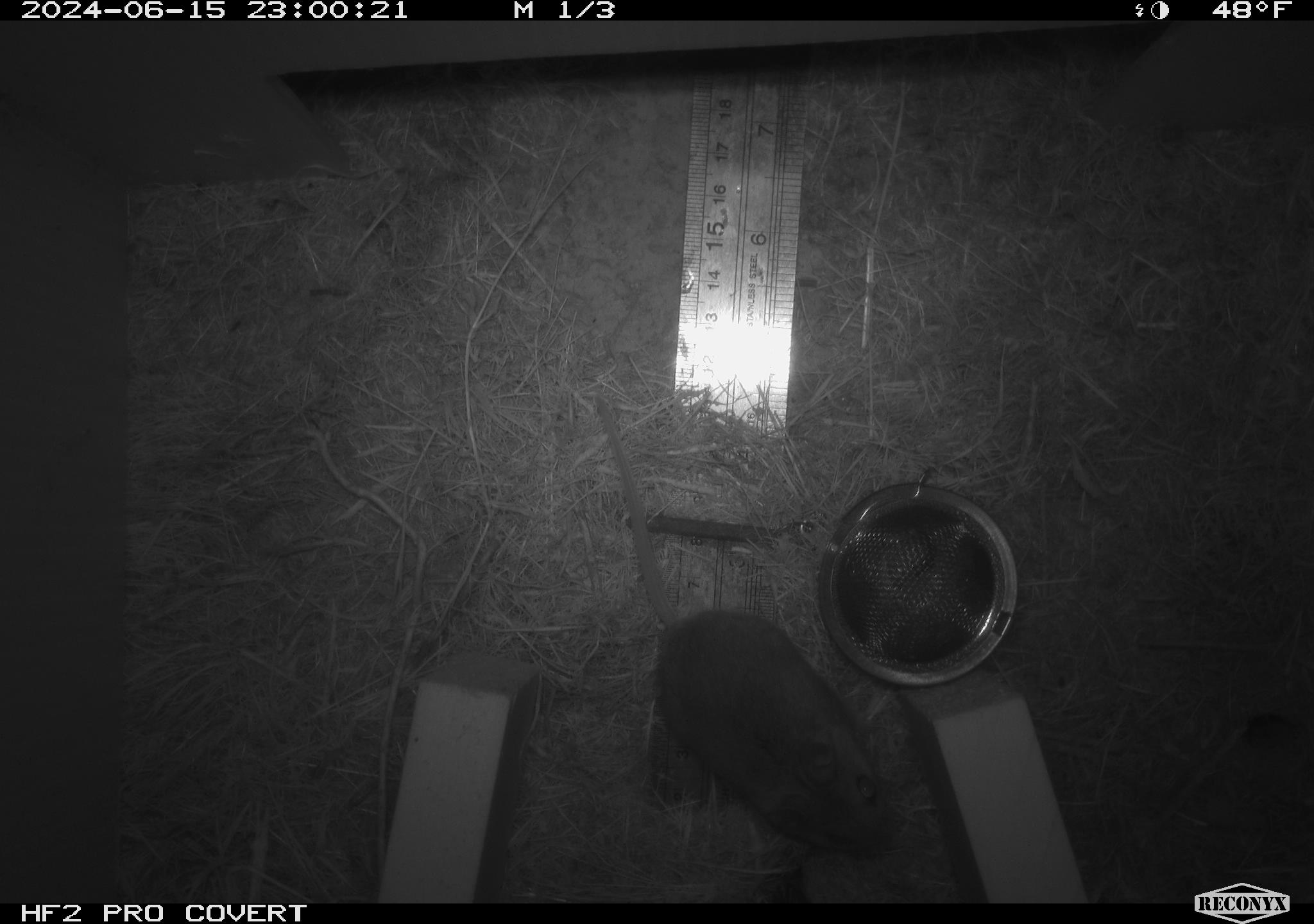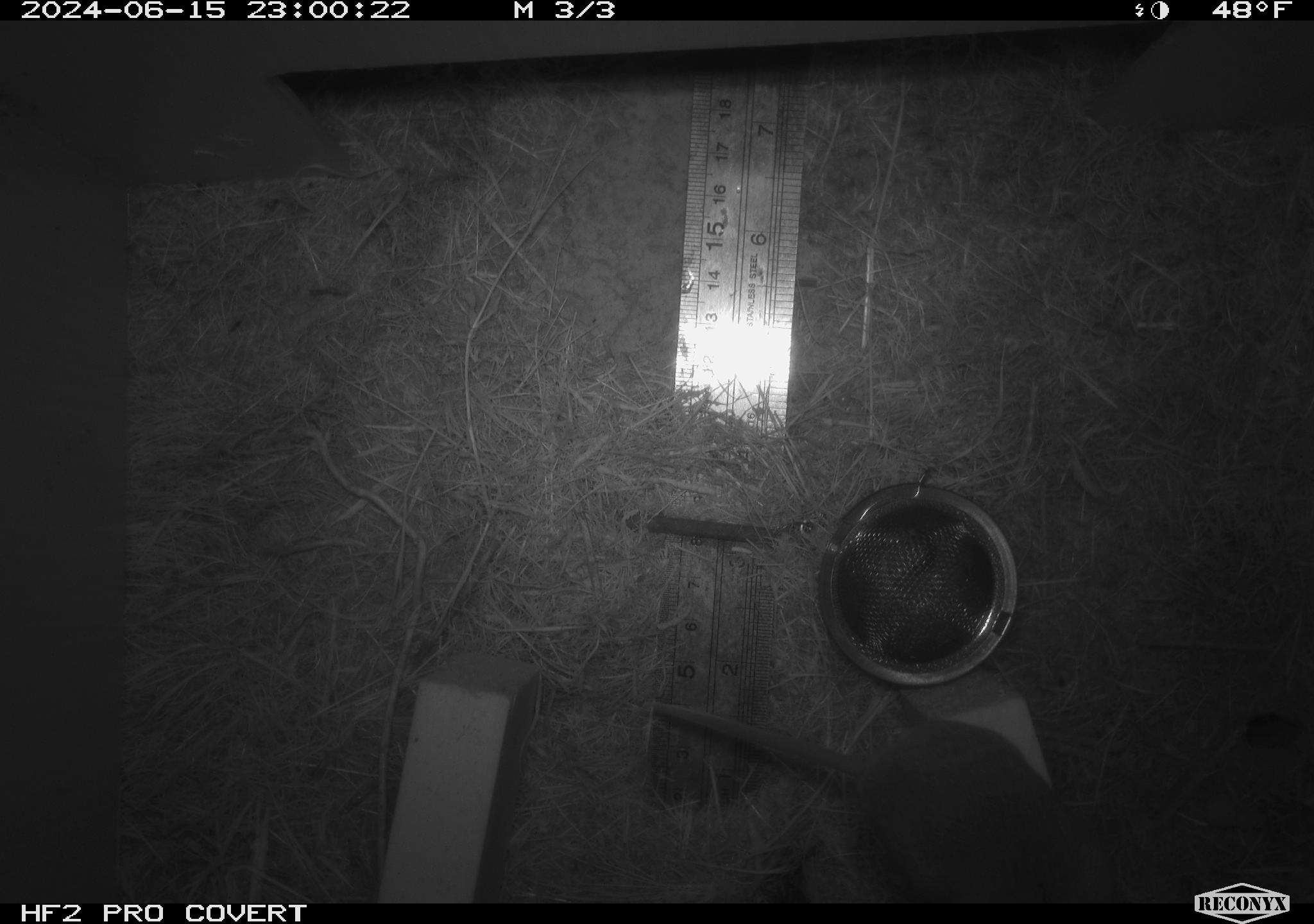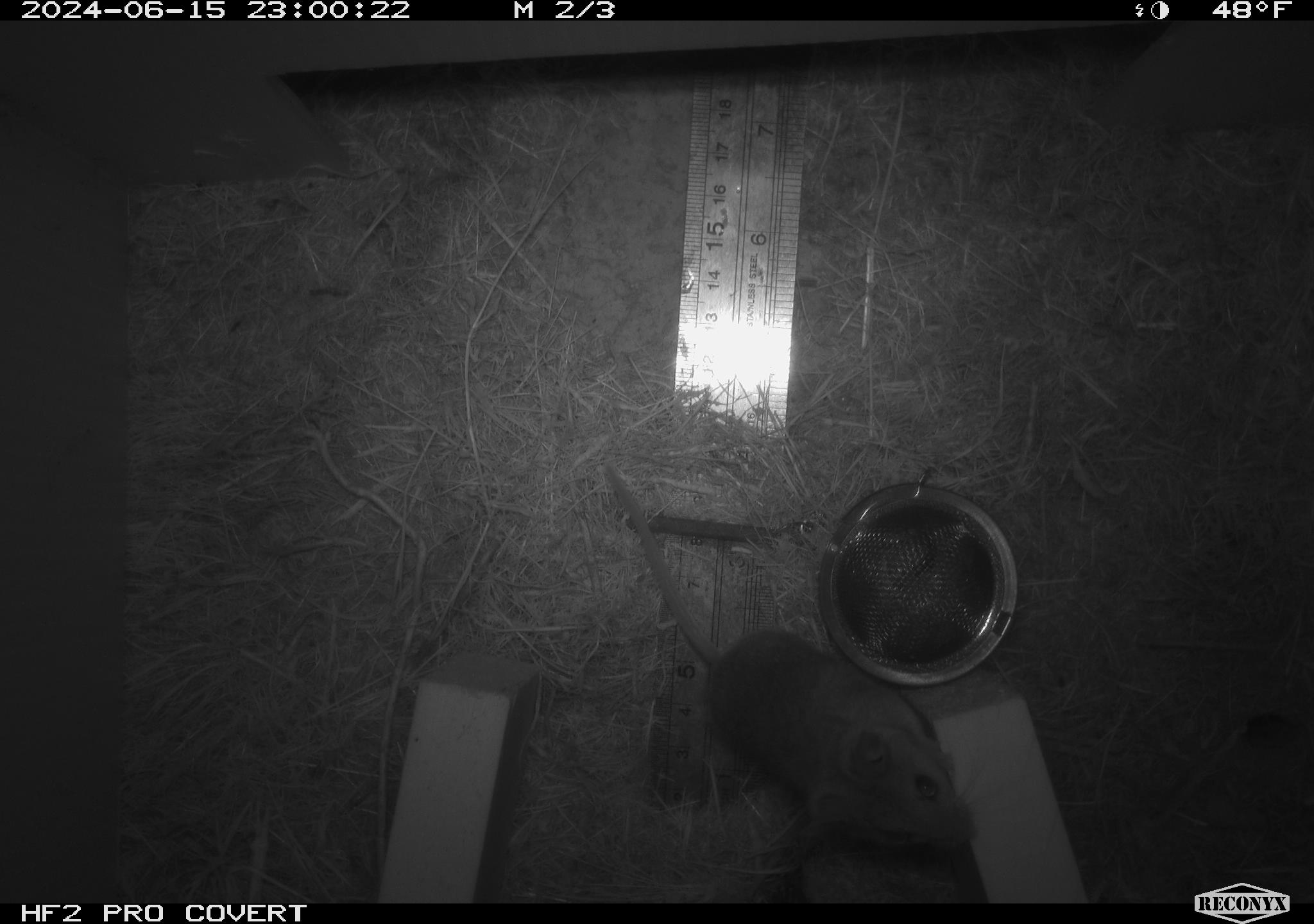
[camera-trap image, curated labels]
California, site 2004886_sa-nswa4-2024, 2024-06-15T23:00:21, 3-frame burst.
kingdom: Animalia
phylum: Chordata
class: Mammalia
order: Rodentia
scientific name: Rodentia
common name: rodent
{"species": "rodent (Rodentia)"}